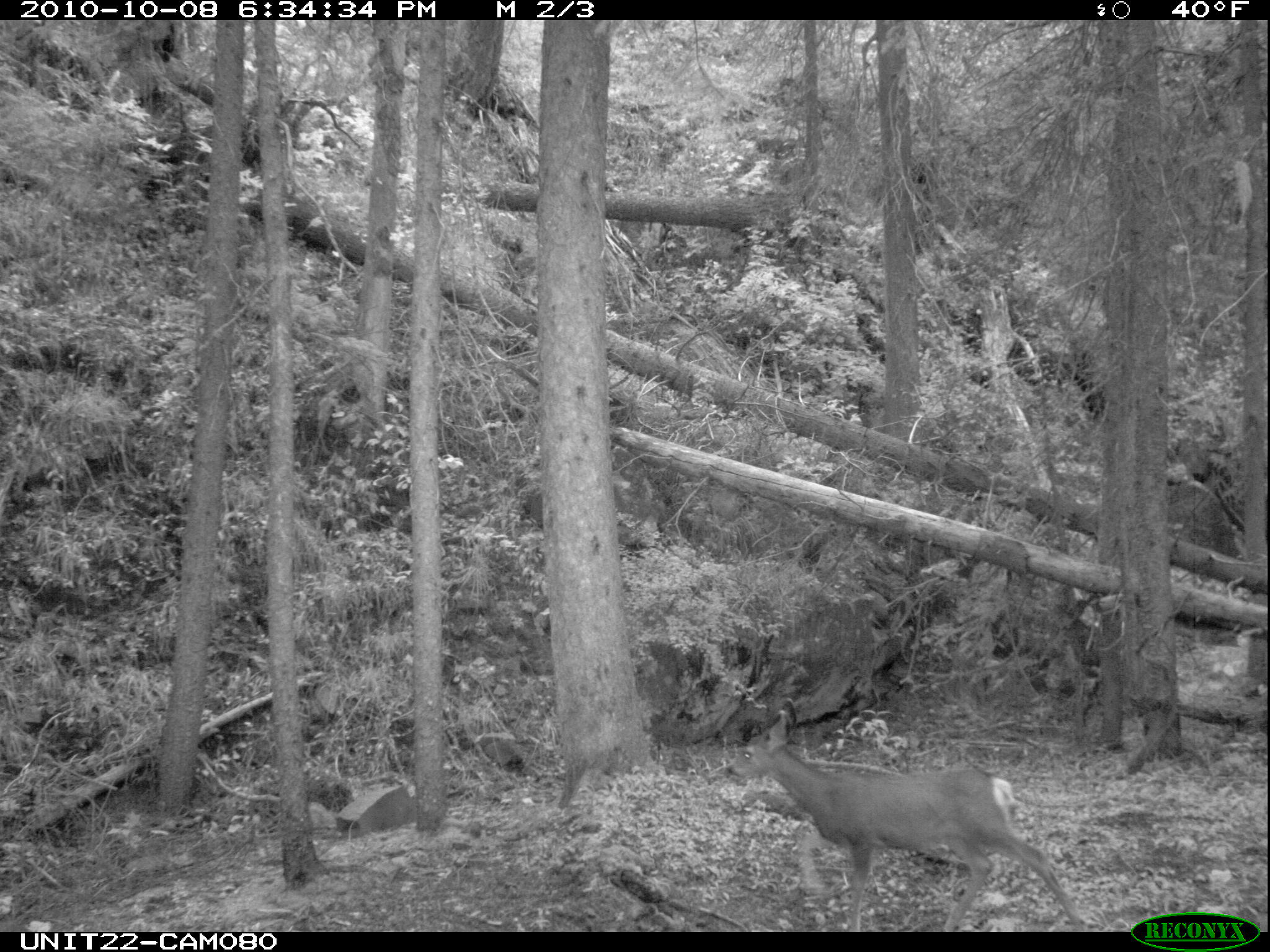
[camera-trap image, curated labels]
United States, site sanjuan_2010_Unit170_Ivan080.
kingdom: Animalia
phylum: Chordata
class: Mammalia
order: Artiodactyla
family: Cervidae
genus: Odocoileus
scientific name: Odocoileus hemionus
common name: mule deer